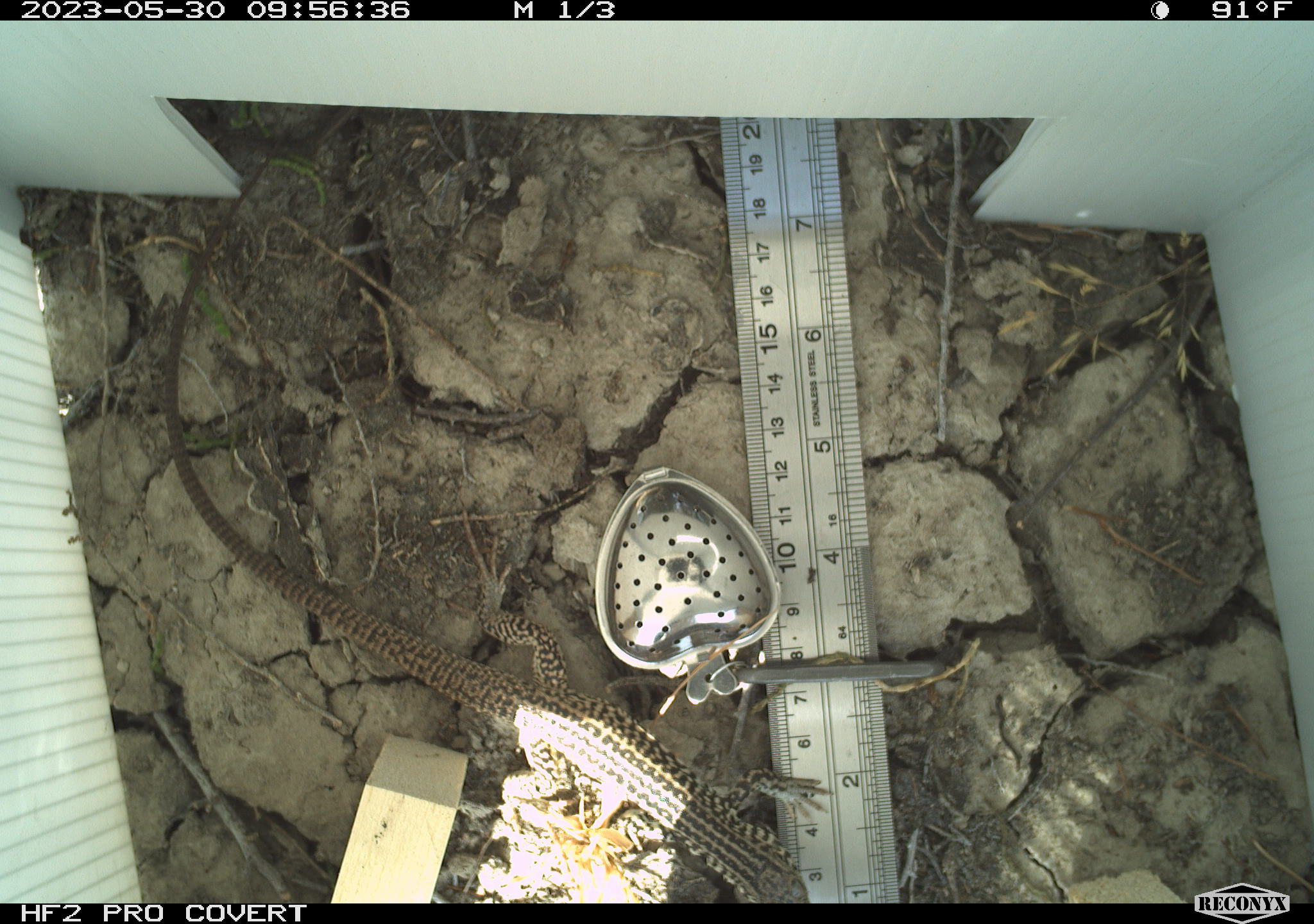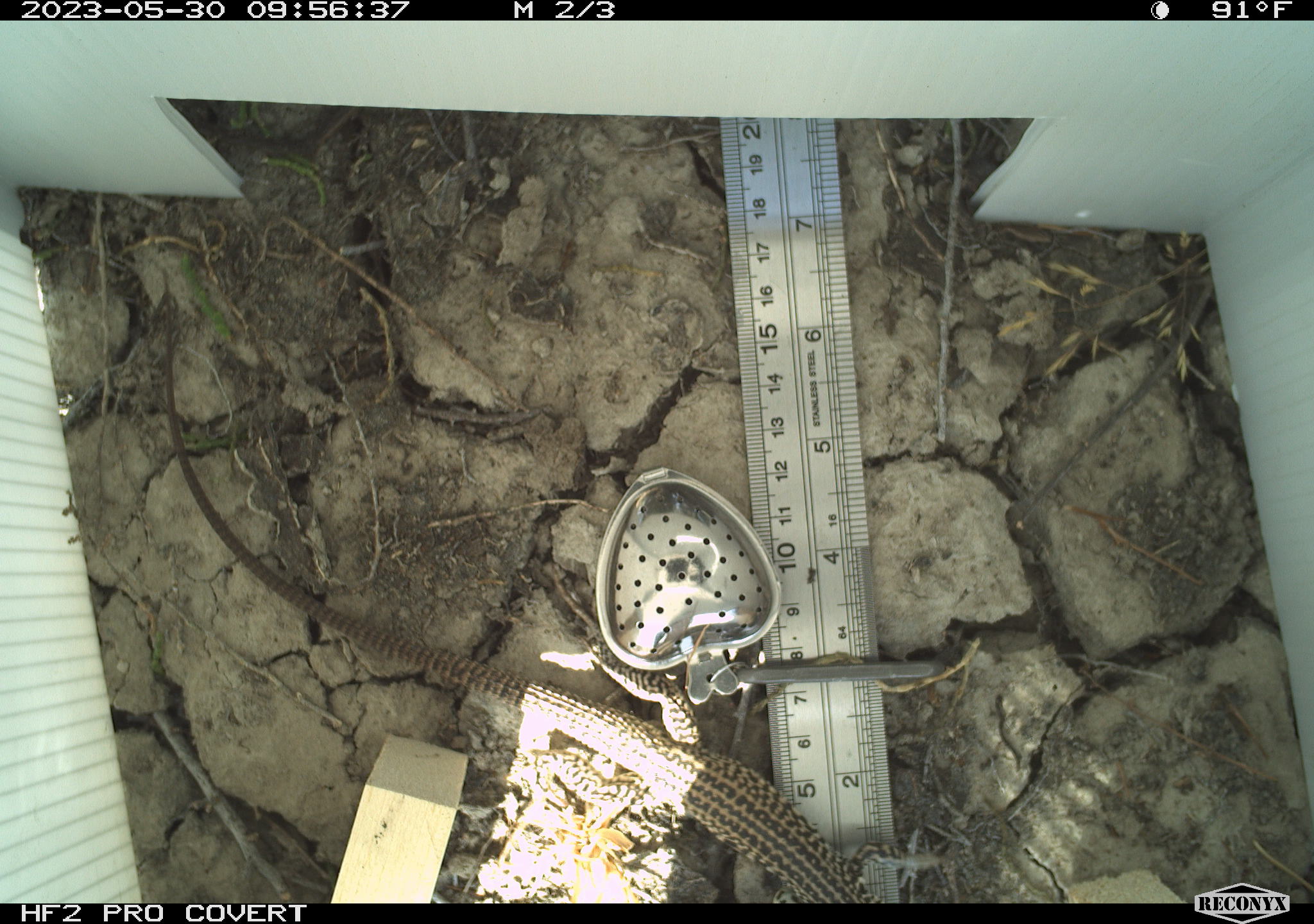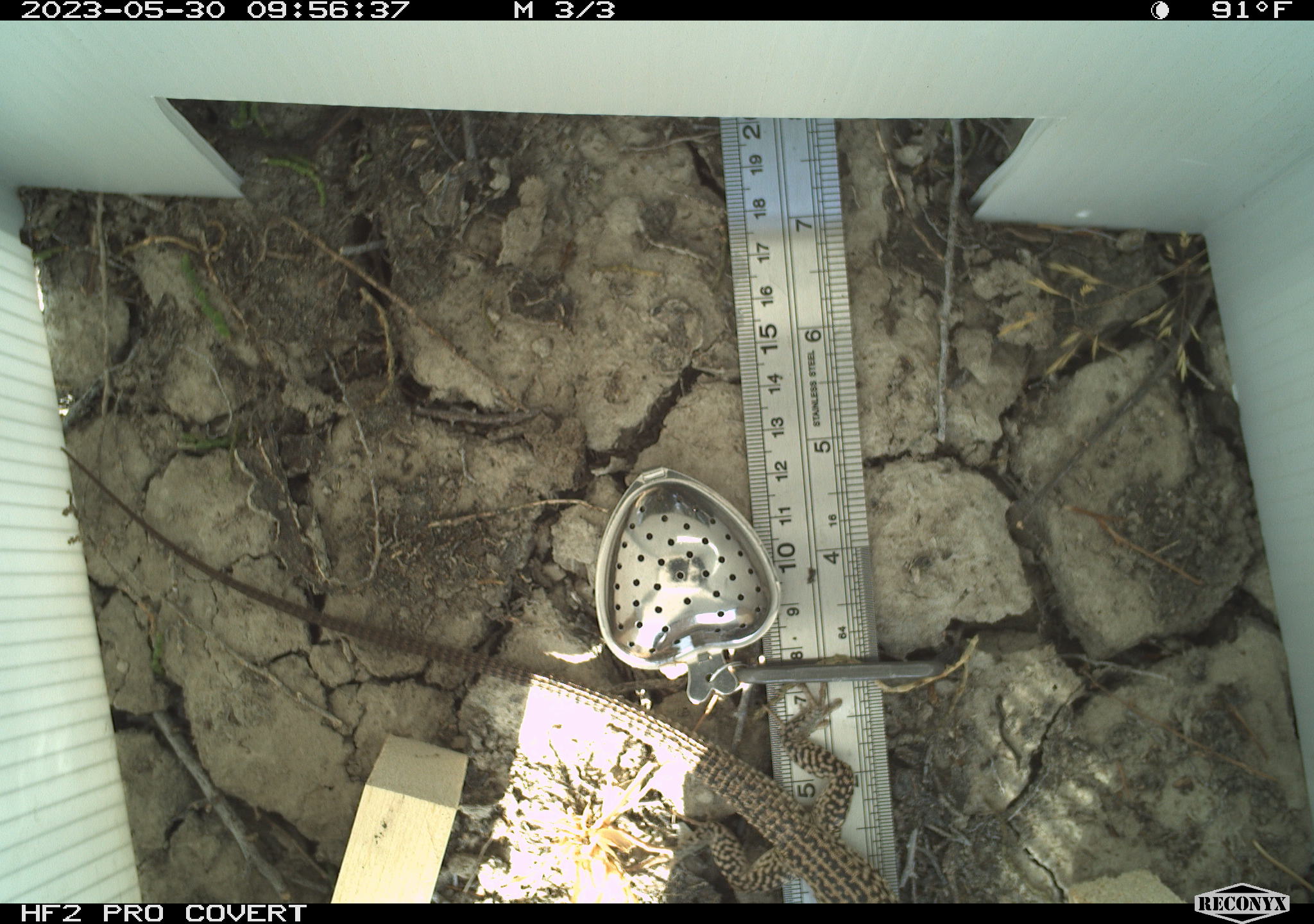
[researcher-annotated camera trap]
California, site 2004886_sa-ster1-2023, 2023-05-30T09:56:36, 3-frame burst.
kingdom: Animalia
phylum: Chordata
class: Reptilia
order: Squamata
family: Teiidae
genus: Aspidoscelis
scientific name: Aspidoscelis tigris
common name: western whiptail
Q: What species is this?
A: Western whiptail (Aspidoscelis tigris).